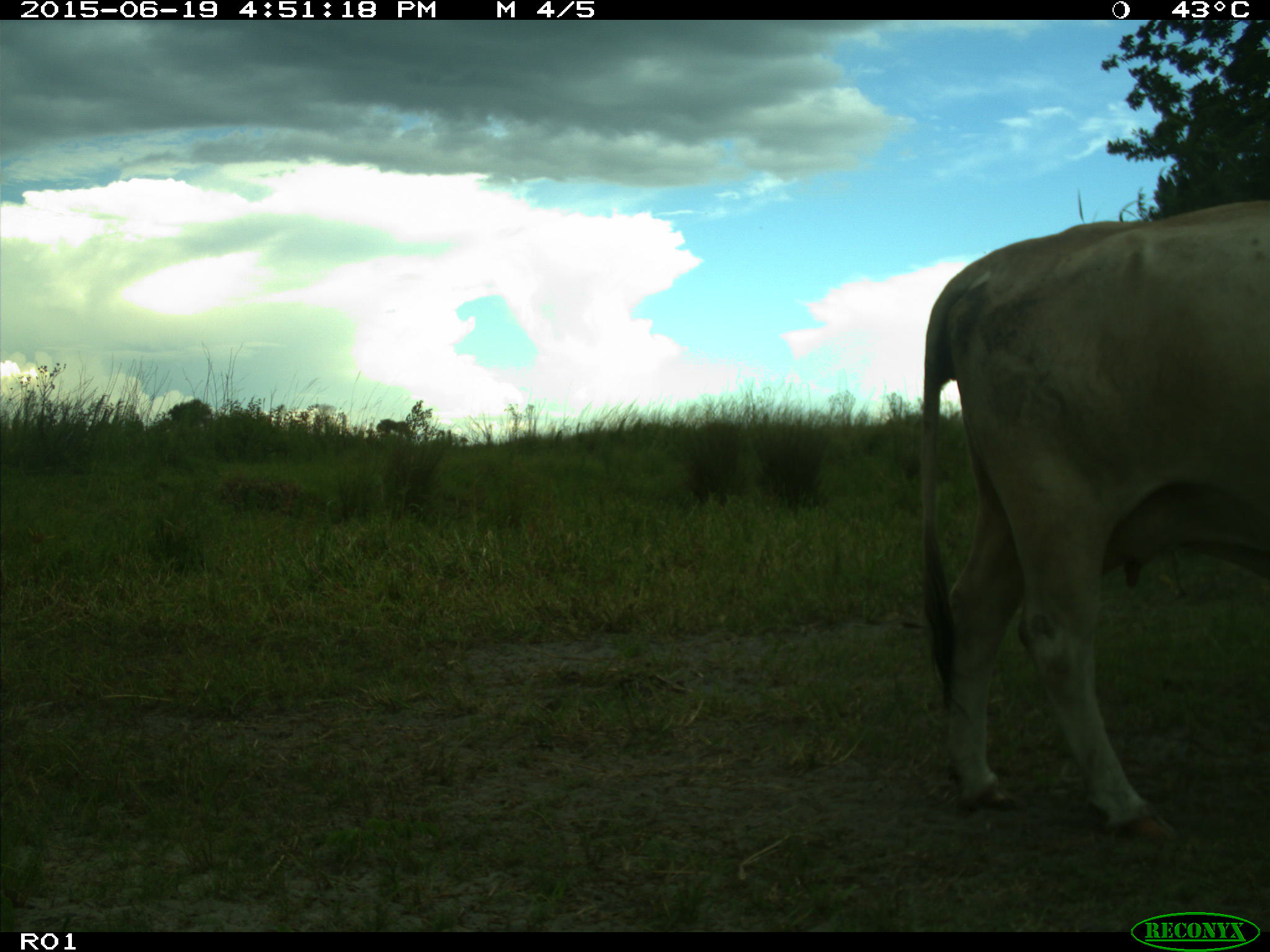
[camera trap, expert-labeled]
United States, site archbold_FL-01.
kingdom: Animalia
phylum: Chordata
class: Mammalia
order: Artiodactyla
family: Bovidae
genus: Bos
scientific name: Bos taurus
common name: domestic cow